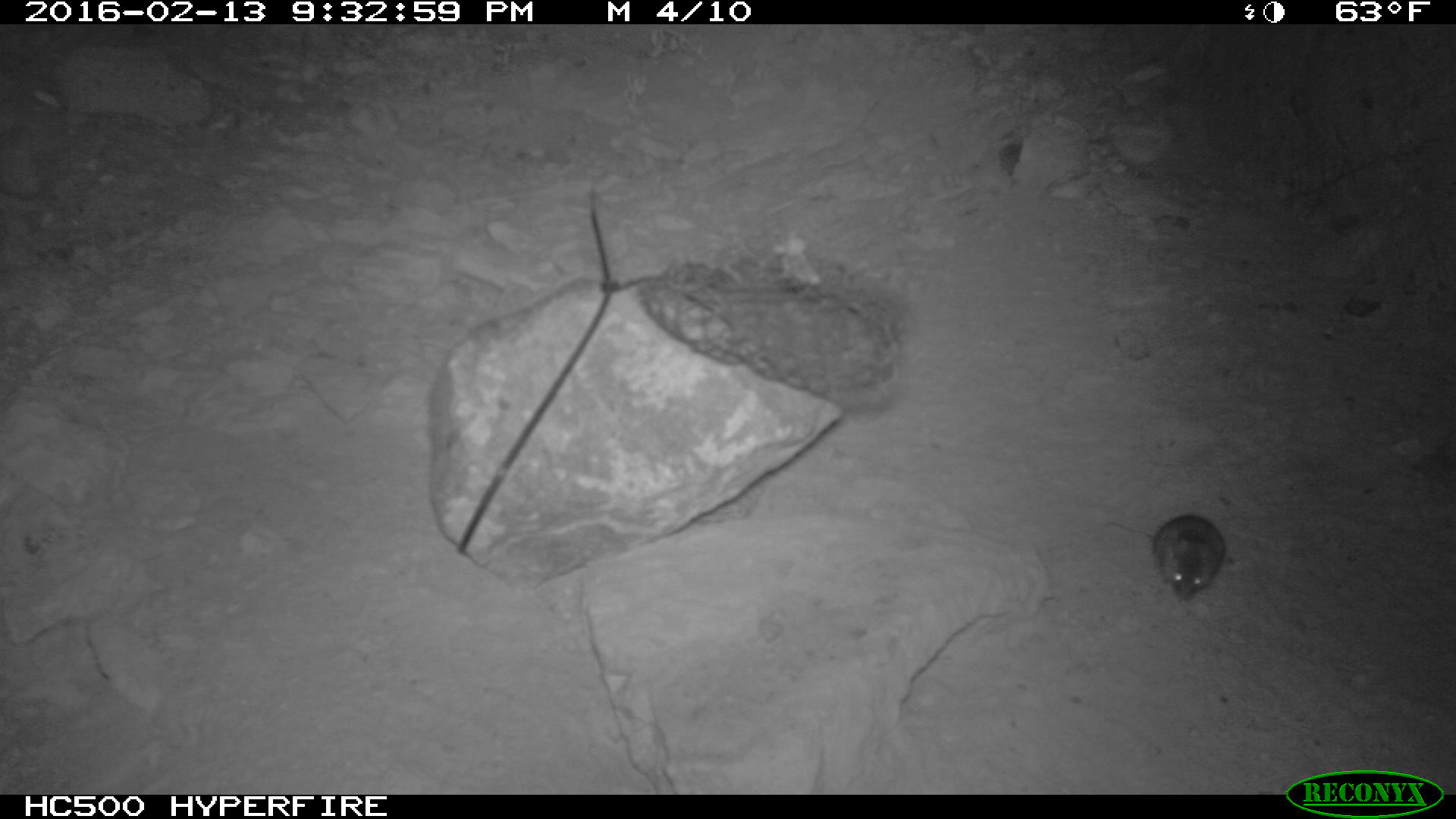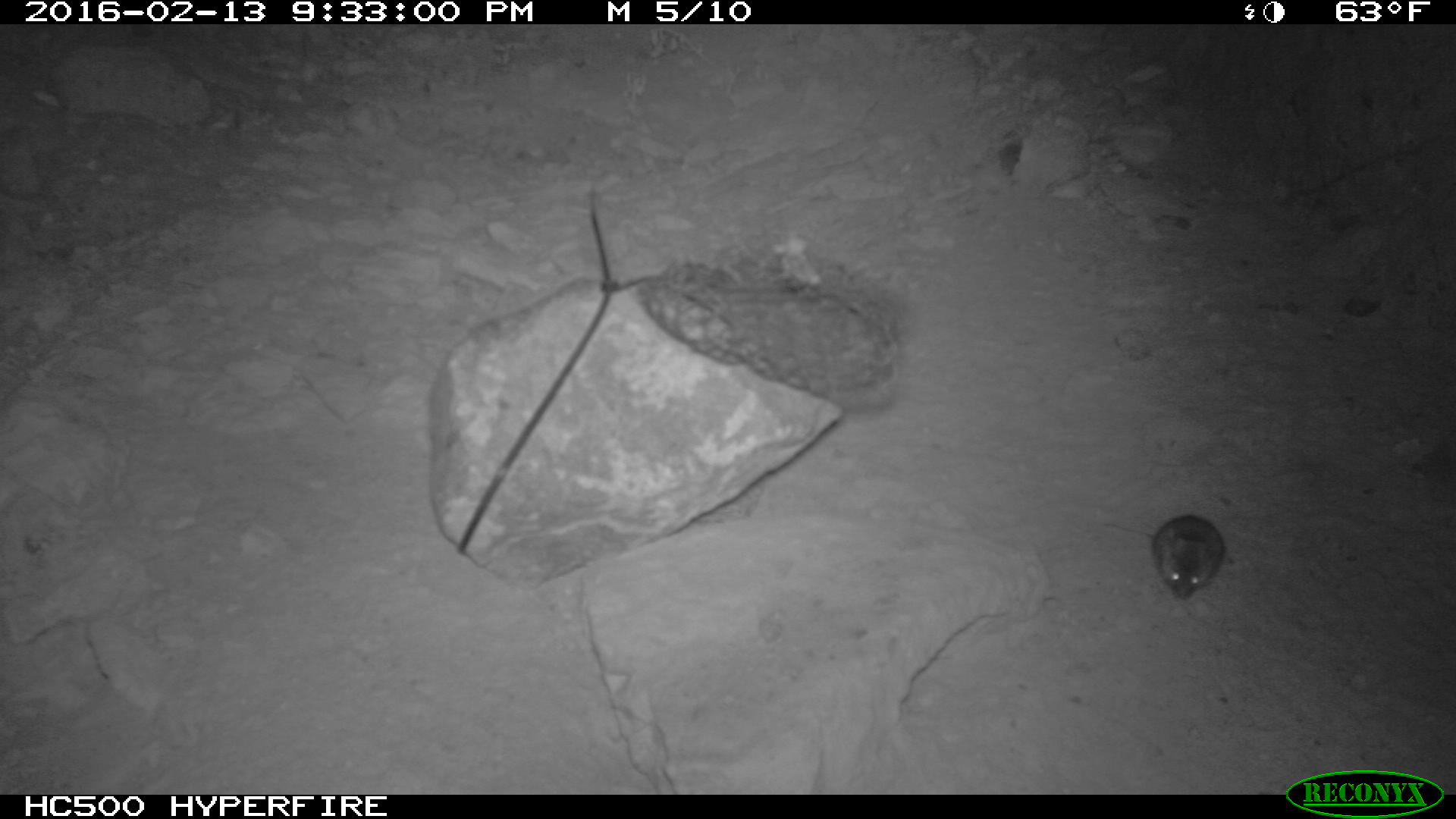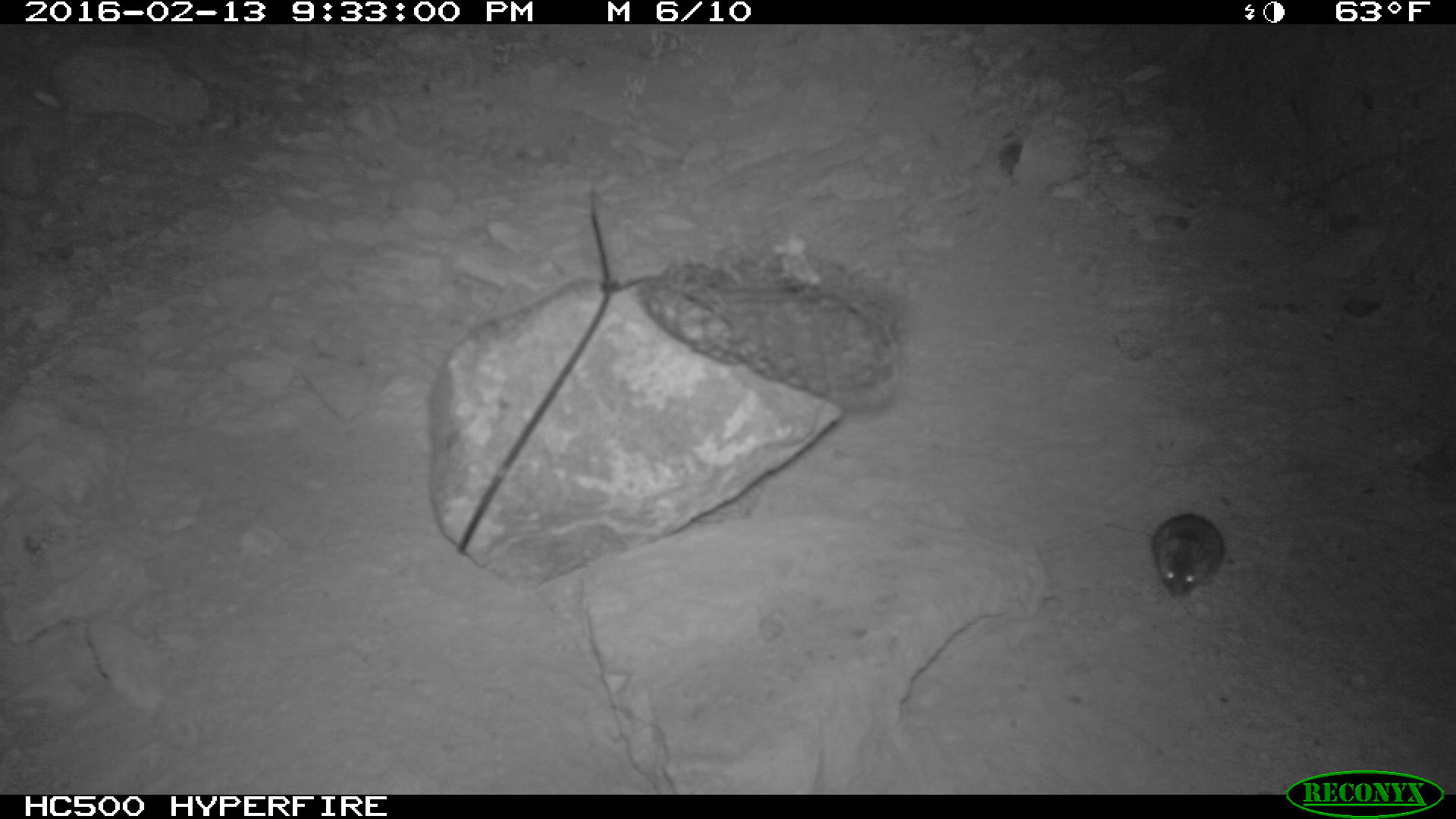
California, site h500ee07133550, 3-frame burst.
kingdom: Animalia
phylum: Chordata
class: Mammalia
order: Rodentia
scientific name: Rodentia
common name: rodent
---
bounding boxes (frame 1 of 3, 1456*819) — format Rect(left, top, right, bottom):
rodent: Rect(1101, 513, 1236, 598)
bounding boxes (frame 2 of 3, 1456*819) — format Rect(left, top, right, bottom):
rodent: Rect(1103, 514, 1224, 601)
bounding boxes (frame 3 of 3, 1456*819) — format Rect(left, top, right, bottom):
rodent: Rect(1095, 511, 1225, 599)